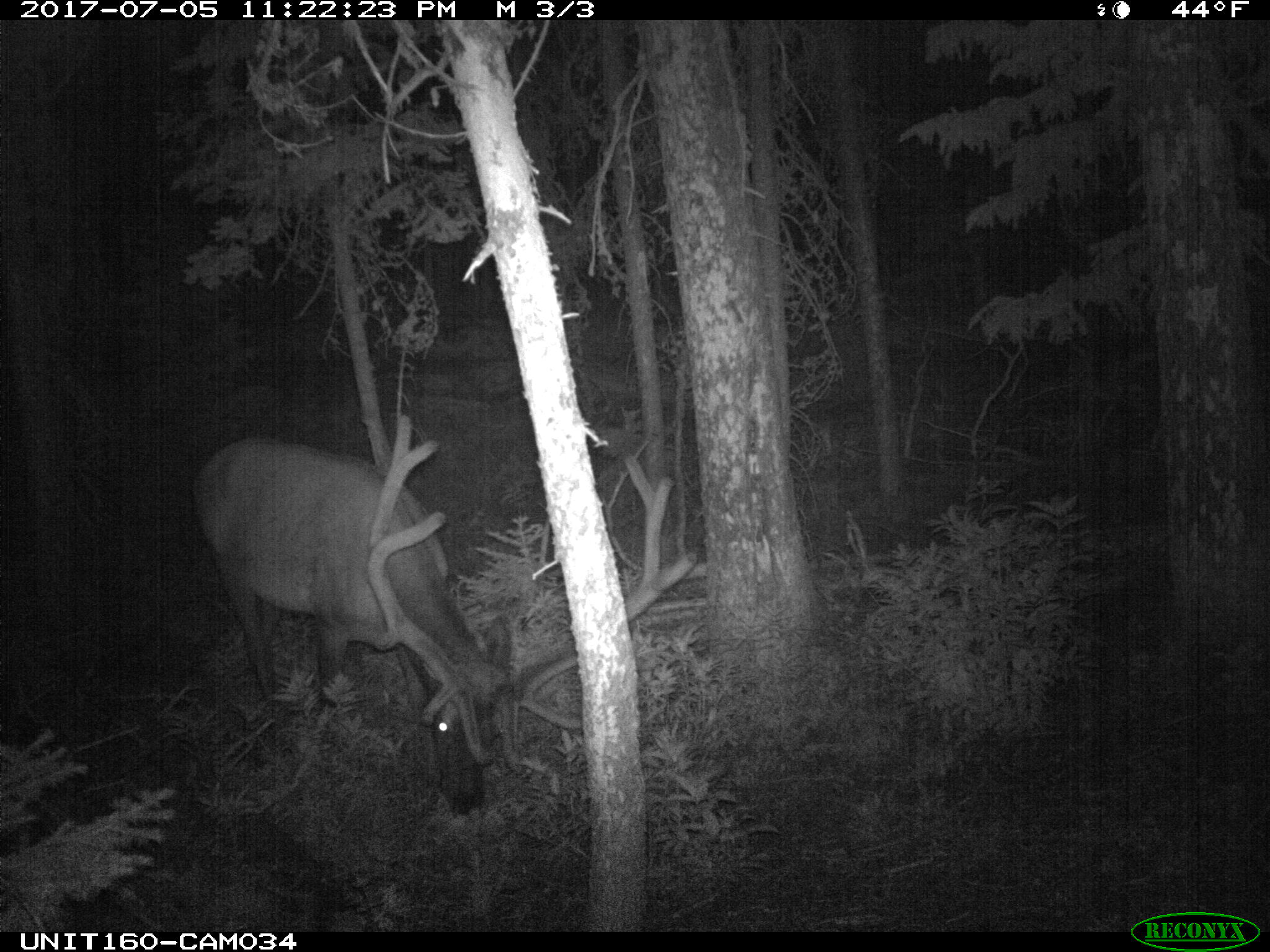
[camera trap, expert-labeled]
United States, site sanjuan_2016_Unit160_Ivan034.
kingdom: Animalia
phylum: Chordata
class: Mammalia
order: Artiodactyla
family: Cervidae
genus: Cervus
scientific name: Cervus elaphus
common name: red deer